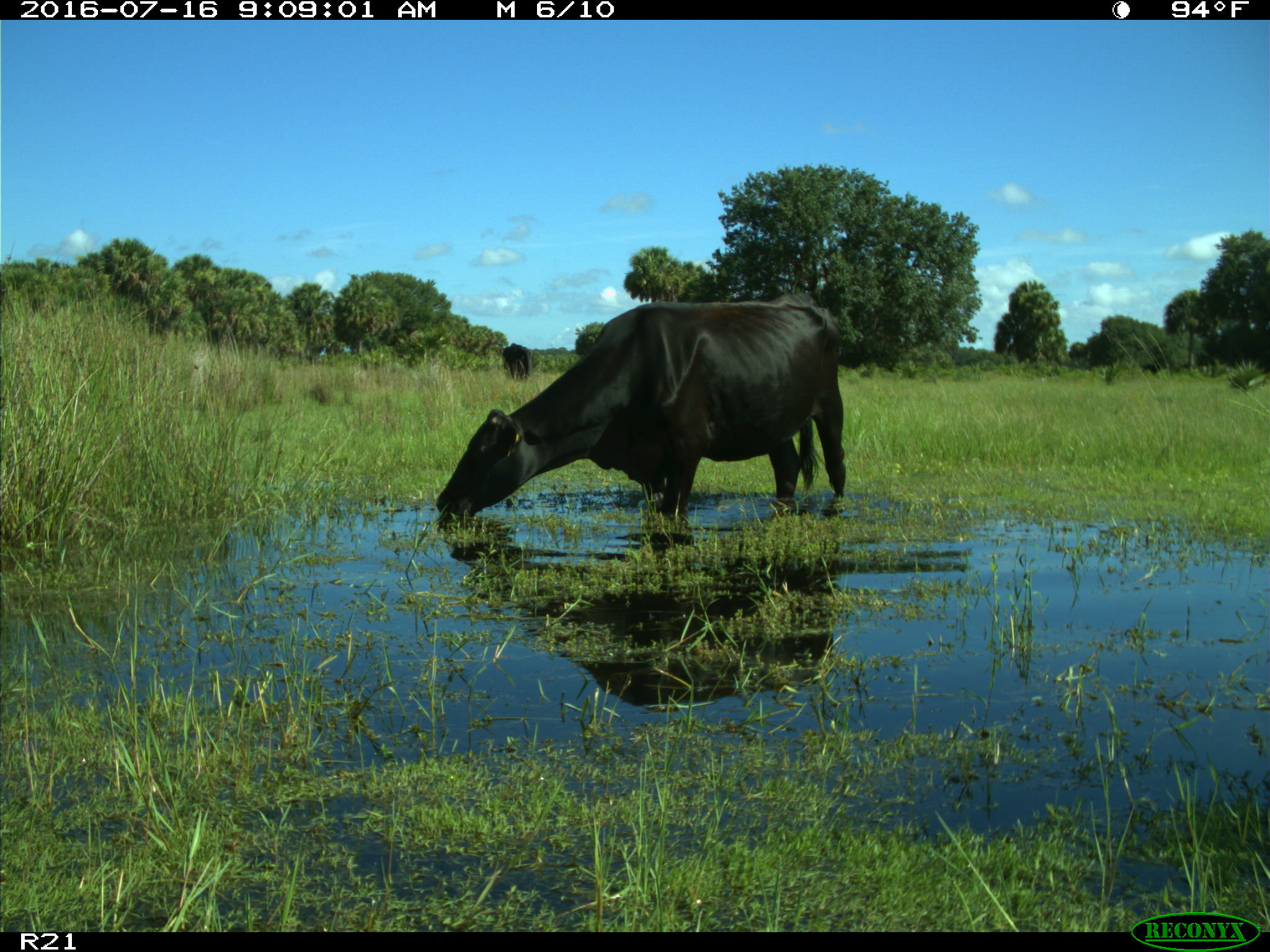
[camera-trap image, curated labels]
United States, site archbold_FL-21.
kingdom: Animalia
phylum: Chordata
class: Mammalia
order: Artiodactyla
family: Bovidae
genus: Bos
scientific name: Bos taurus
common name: domestic cow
Bos taurus (domestic cow).